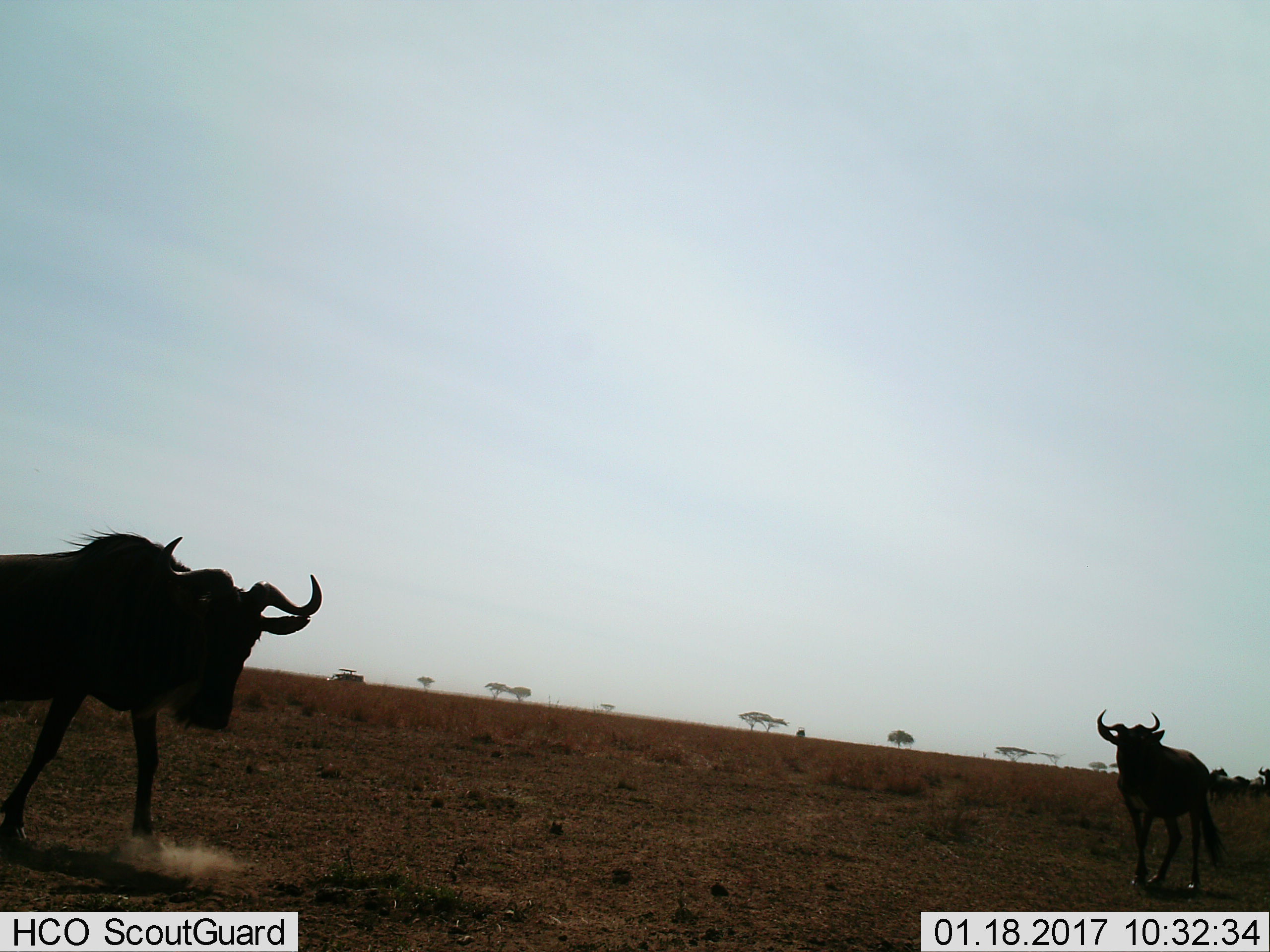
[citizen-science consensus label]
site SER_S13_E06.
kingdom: Animalia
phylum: Chordata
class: Mammalia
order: Artiodactyla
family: Bovidae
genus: Connochaetes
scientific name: Connochaetes taurinus taurinus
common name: blue wildebeest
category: wildebeestblue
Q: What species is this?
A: Wildebeestblue (blue wildebeest) (Connochaetes taurinus taurinus).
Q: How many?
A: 2.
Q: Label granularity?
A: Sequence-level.